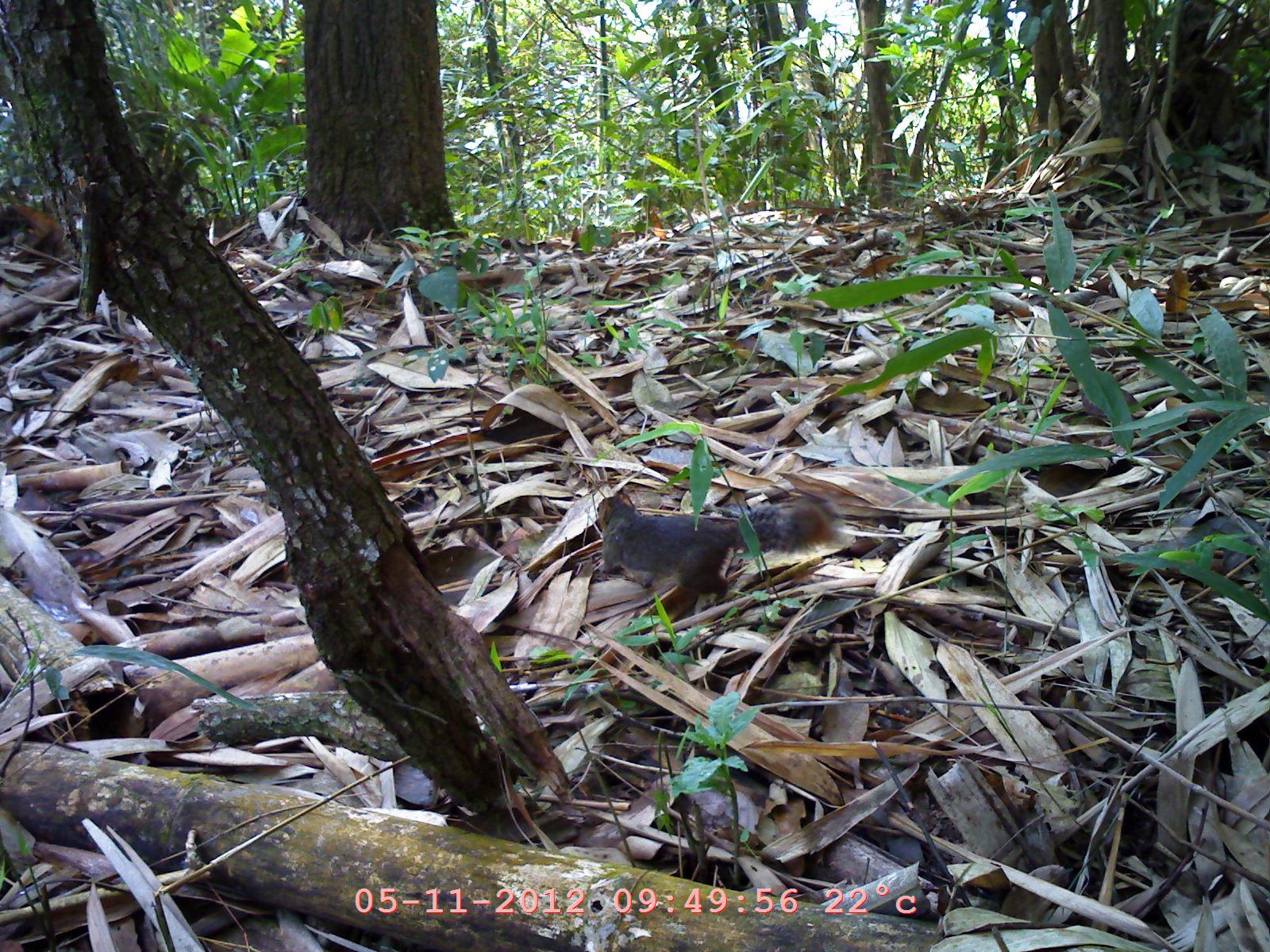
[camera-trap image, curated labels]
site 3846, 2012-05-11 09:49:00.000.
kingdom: Animalia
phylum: Chordata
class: Mammalia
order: Rodentia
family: Sciuridae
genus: Dremomys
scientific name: Dremomys rufigenis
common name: asian red-cheeked squirrel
Dremomys rufigenis (asian red-cheeked squirrel), count 1.